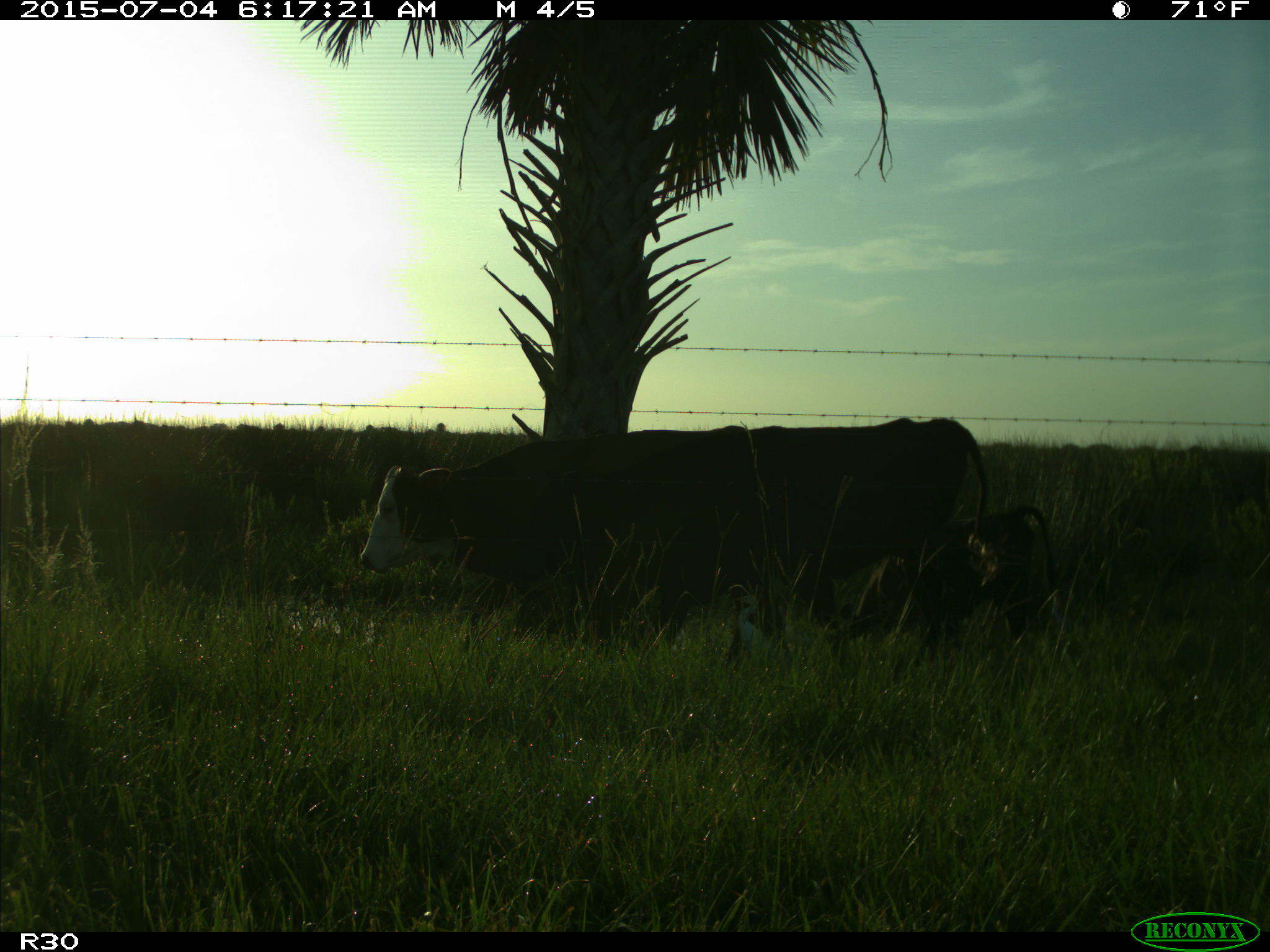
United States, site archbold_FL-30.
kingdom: Animalia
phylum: Chordata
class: Mammalia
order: Artiodactyla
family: Bovidae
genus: Bos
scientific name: Bos taurus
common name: domestic cow